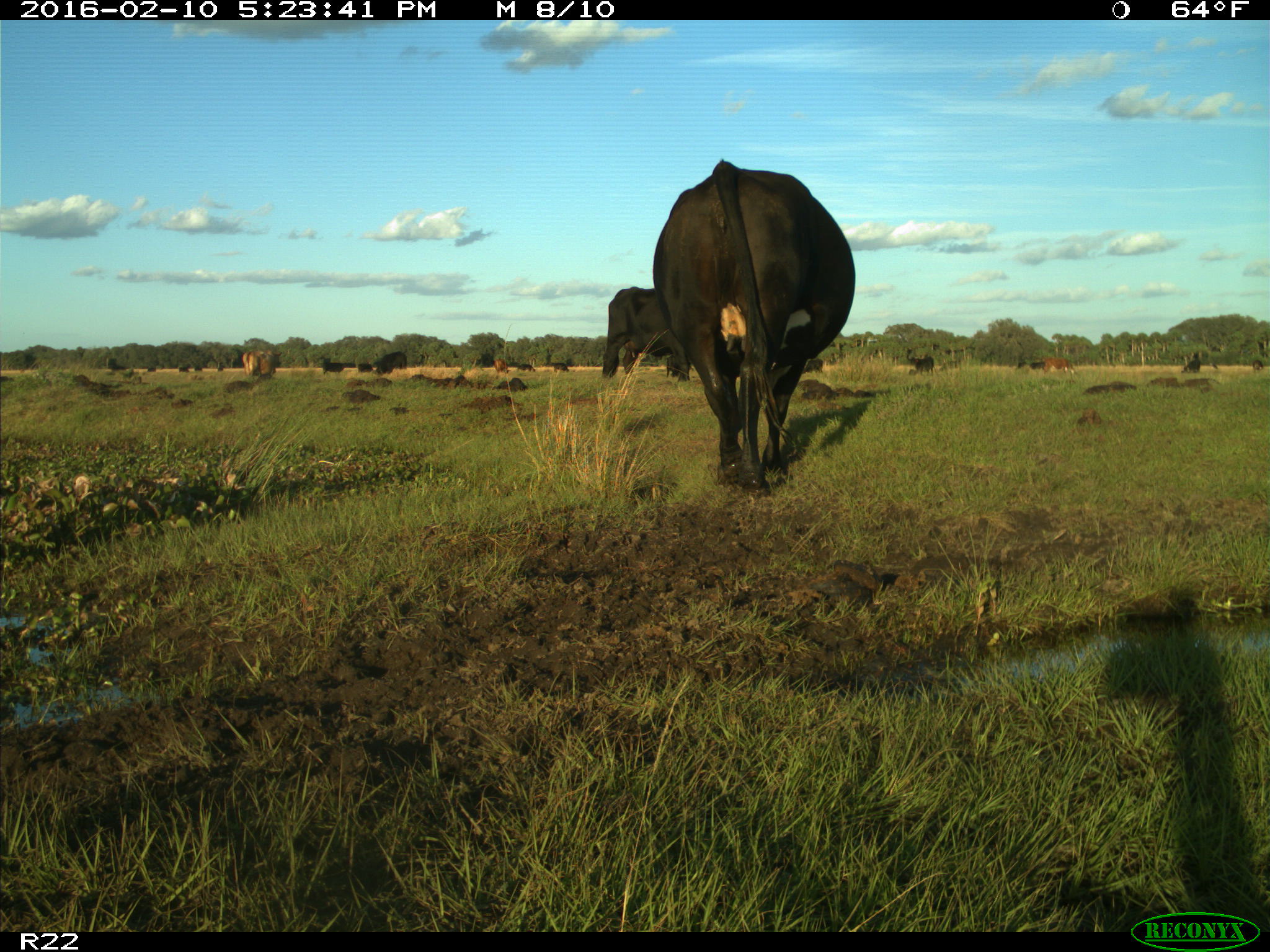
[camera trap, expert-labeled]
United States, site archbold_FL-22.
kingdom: Animalia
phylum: Chordata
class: Mammalia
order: Artiodactyla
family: Bovidae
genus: Bos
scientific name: Bos taurus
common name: domestic cow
Bos taurus (domestic cow).